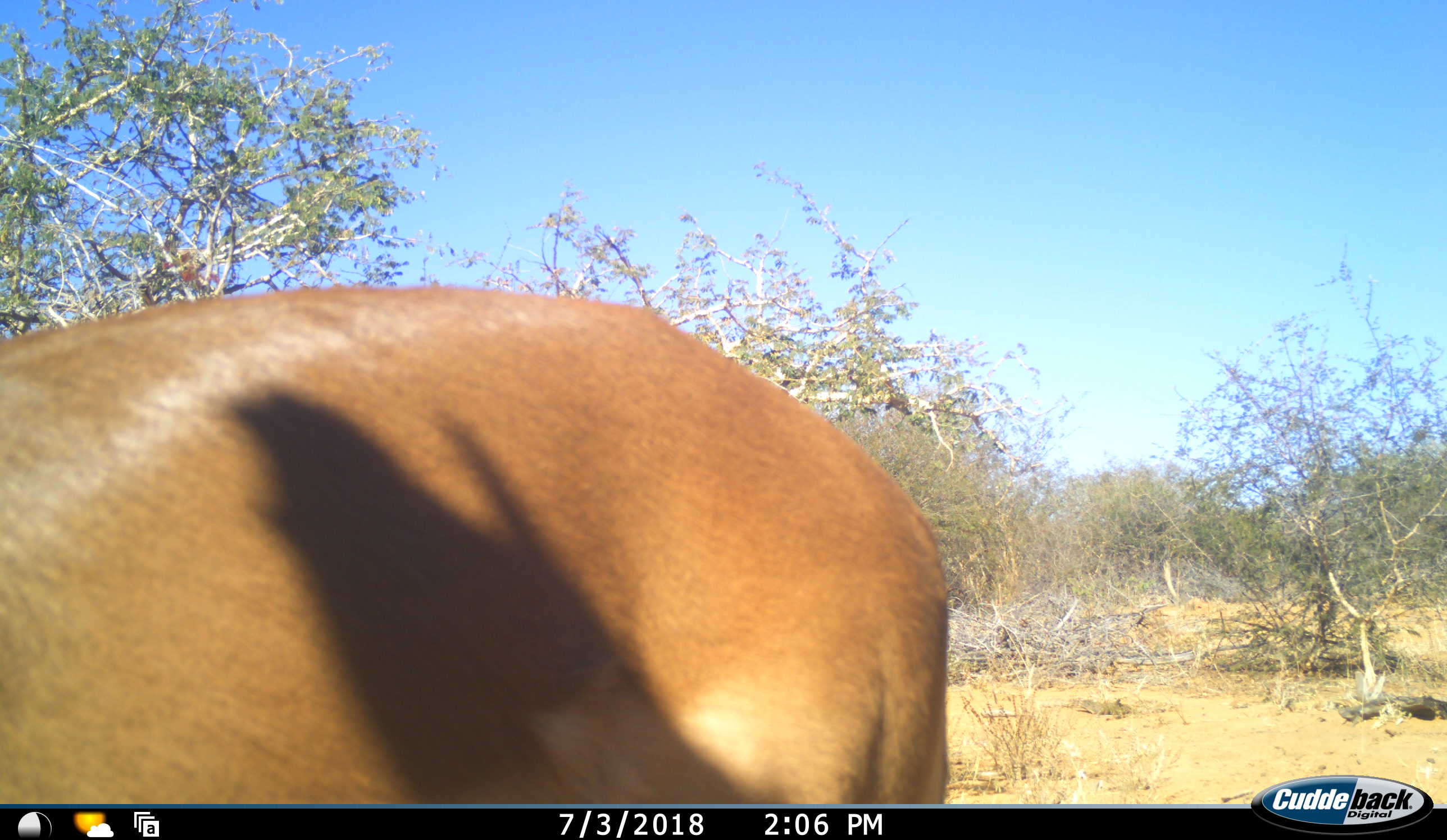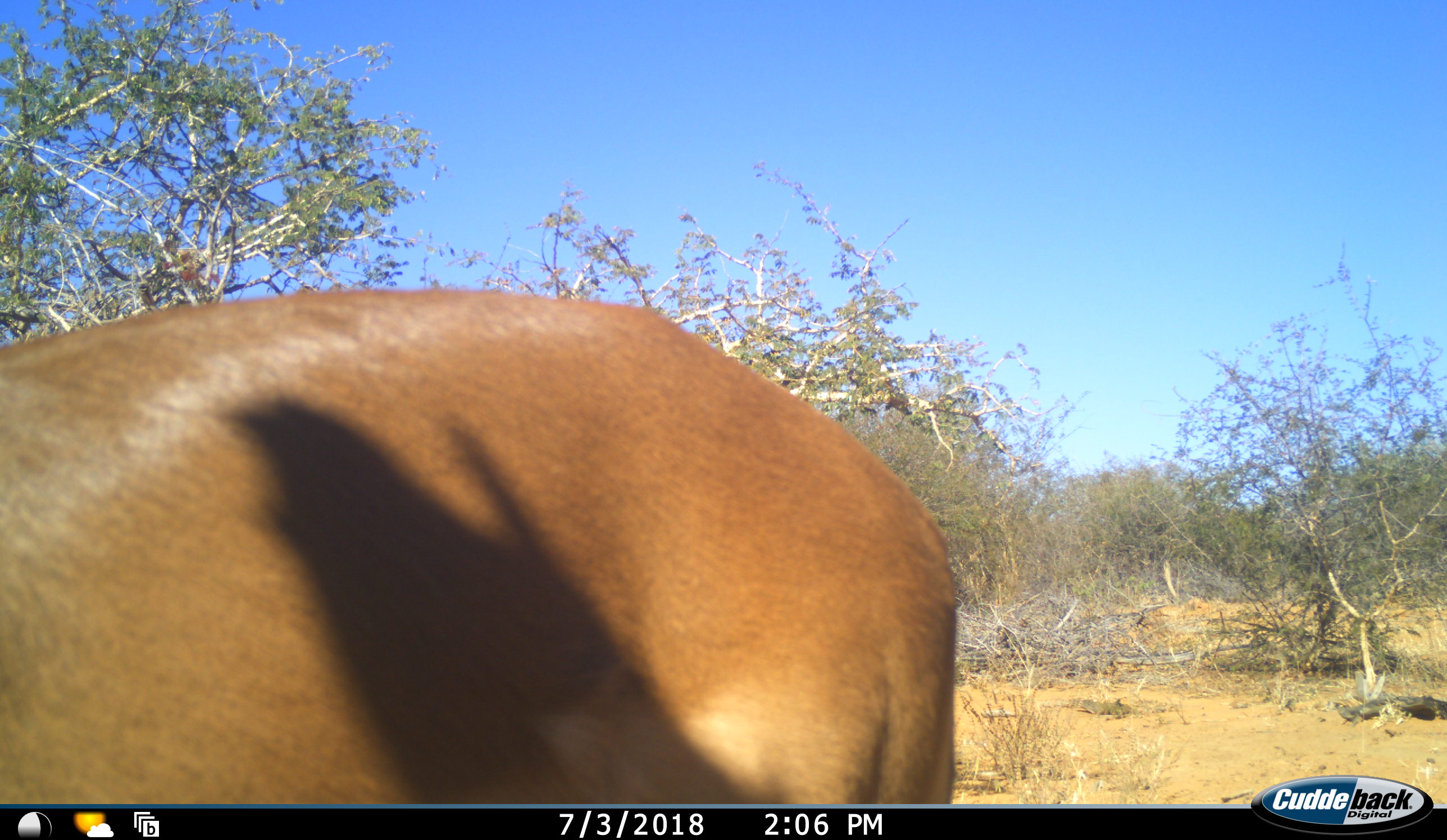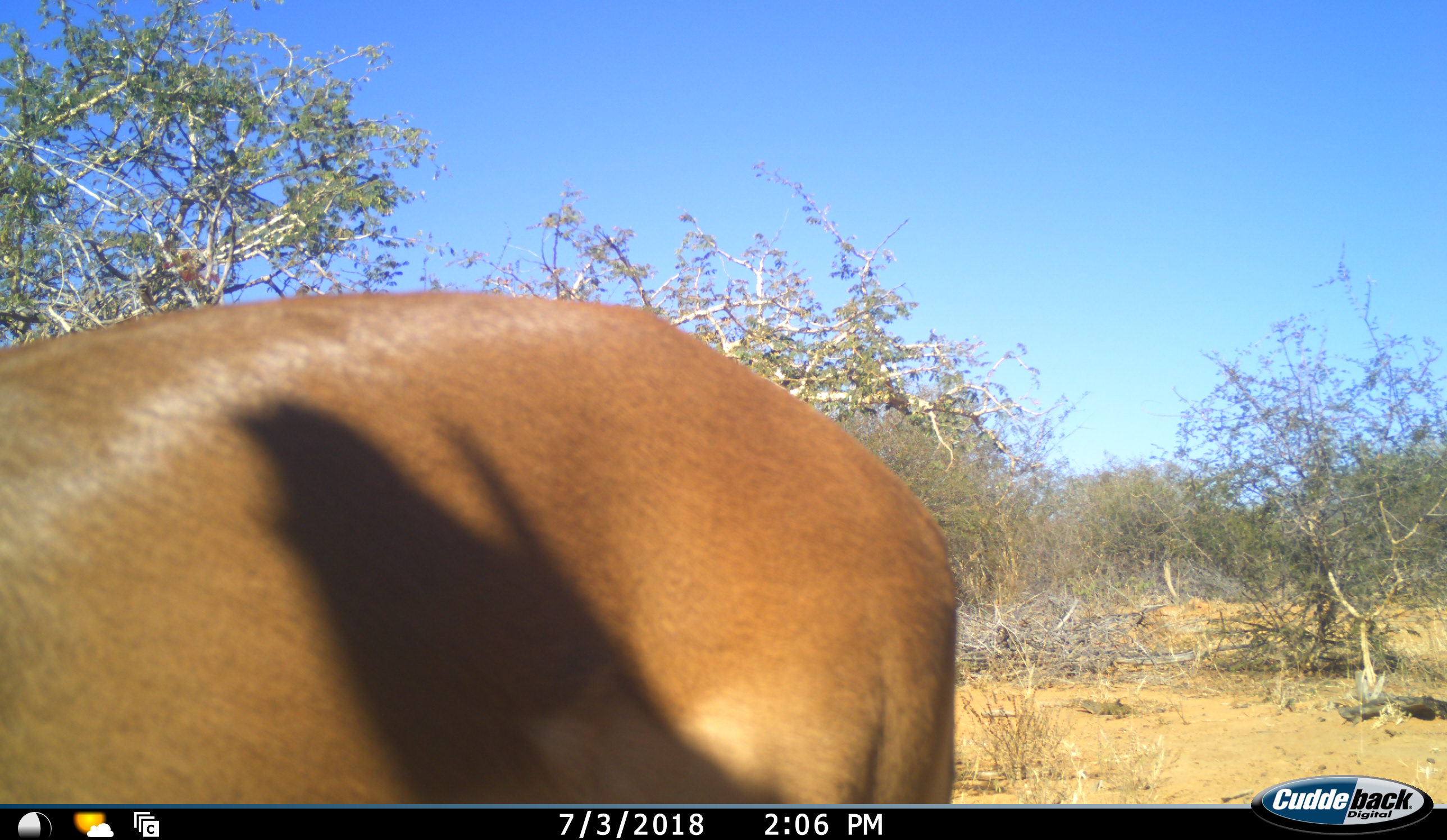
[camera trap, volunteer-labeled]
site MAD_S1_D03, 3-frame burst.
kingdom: Animalia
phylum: Chordata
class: Mammalia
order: Artiodactyla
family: Bovidae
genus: Aepyceros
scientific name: Aepyceros melampus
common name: impala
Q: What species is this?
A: Impala (Aepyceros melampus).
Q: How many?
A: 1.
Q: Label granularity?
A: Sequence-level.